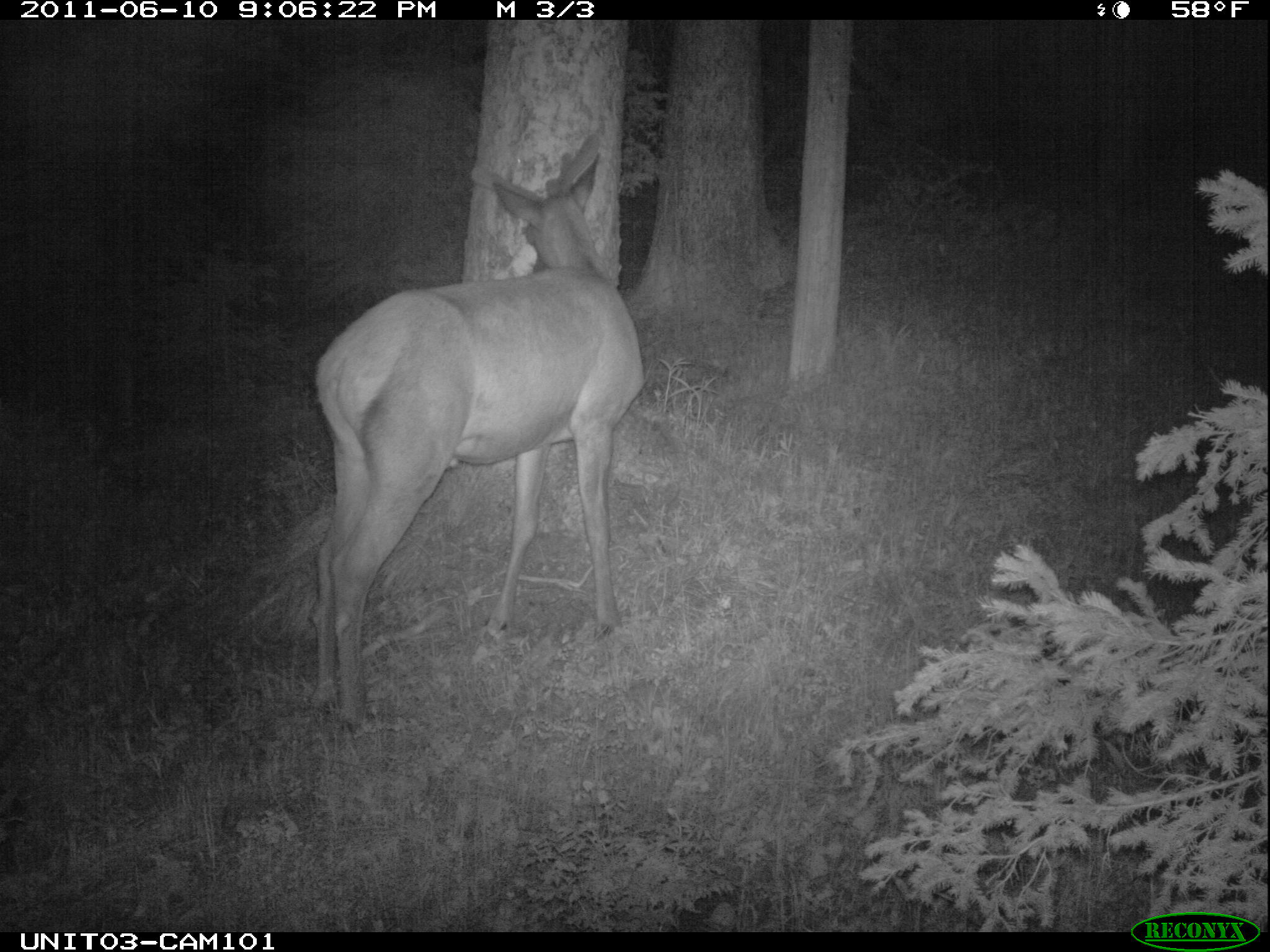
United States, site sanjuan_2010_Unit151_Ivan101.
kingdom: Animalia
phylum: Chordata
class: Mammalia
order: Artiodactyla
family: Cervidae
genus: Cervus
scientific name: Cervus elaphus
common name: red deer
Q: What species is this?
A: Cervus elaphus (red deer).